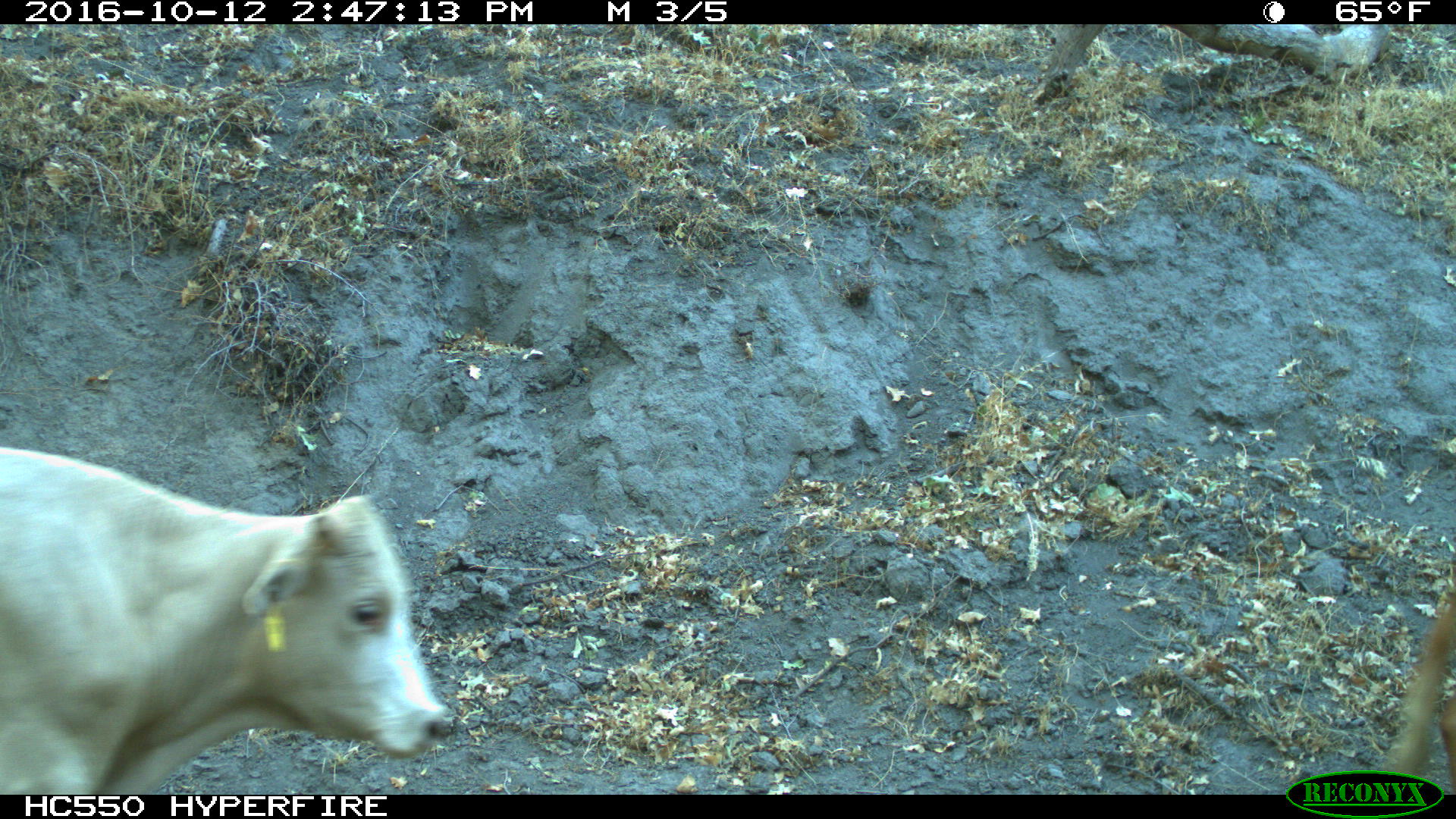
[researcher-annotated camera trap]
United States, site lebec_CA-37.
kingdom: Animalia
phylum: Chordata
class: Mammalia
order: Artiodactyla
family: Bovidae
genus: Bos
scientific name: Bos taurus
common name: domestic cow